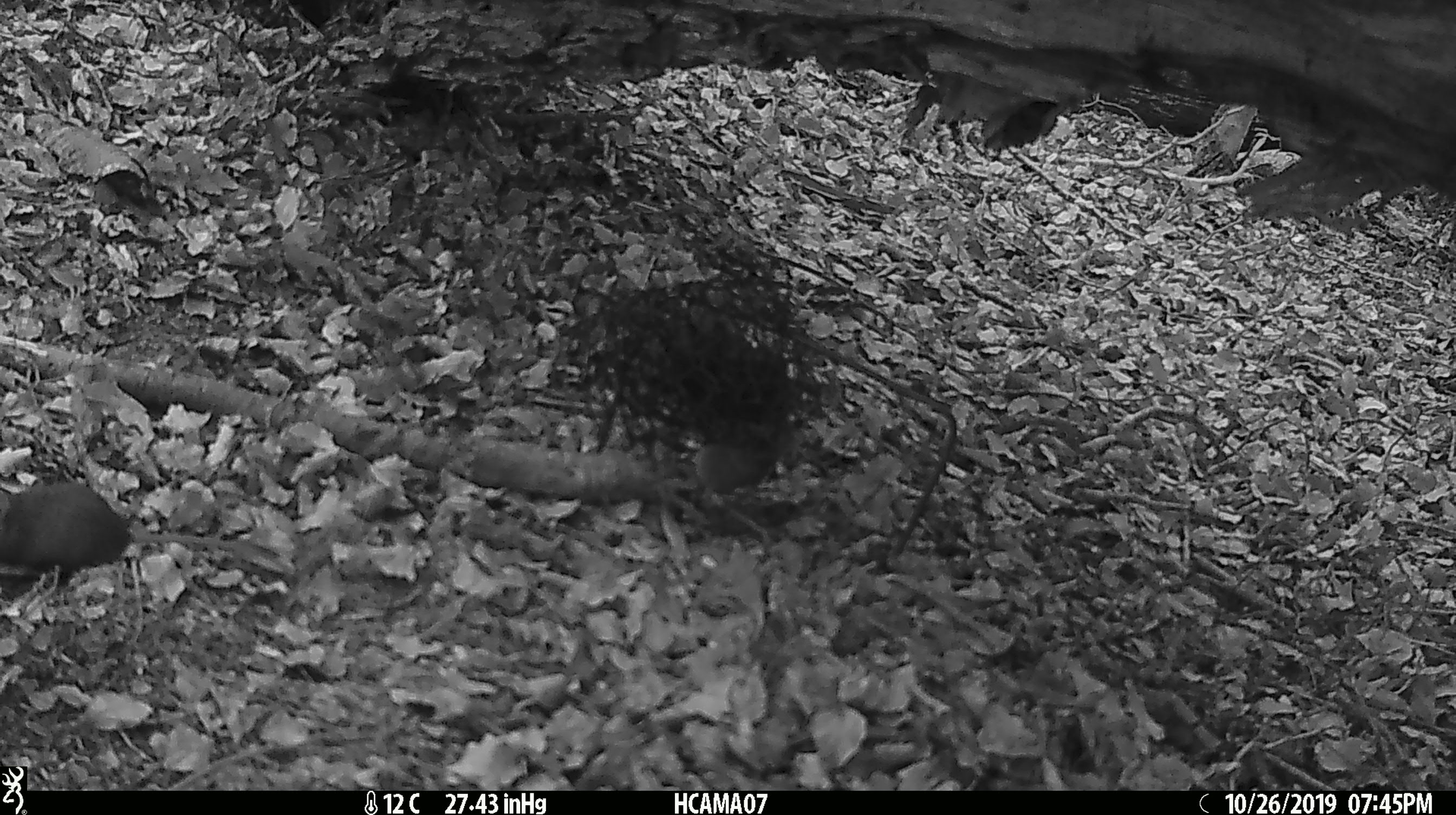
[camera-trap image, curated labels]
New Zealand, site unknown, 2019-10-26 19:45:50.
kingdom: Animalia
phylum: Chordata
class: Mammalia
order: Rodentia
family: Muridae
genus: Mus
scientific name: Mus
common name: mouse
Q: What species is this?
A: Mouse (Mus).